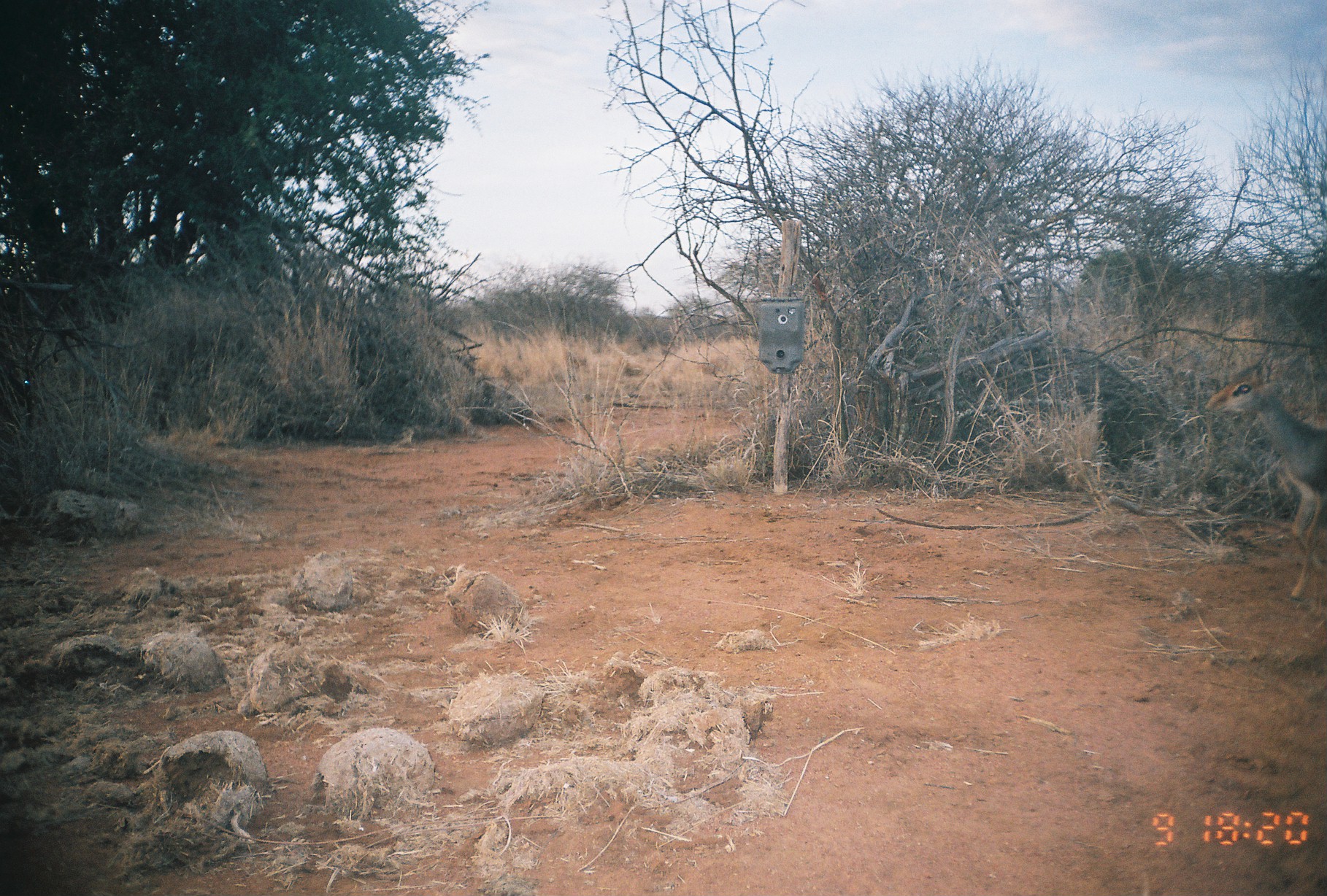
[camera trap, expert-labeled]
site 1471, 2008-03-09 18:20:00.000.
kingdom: Animalia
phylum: Chordata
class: Mammalia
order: Artiodactyla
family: Bovidae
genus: Madoqua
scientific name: Madoqua guentheri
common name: günther's dik-dik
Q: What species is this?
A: Madoqua guentheri (günther's dik-dik).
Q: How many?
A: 1.